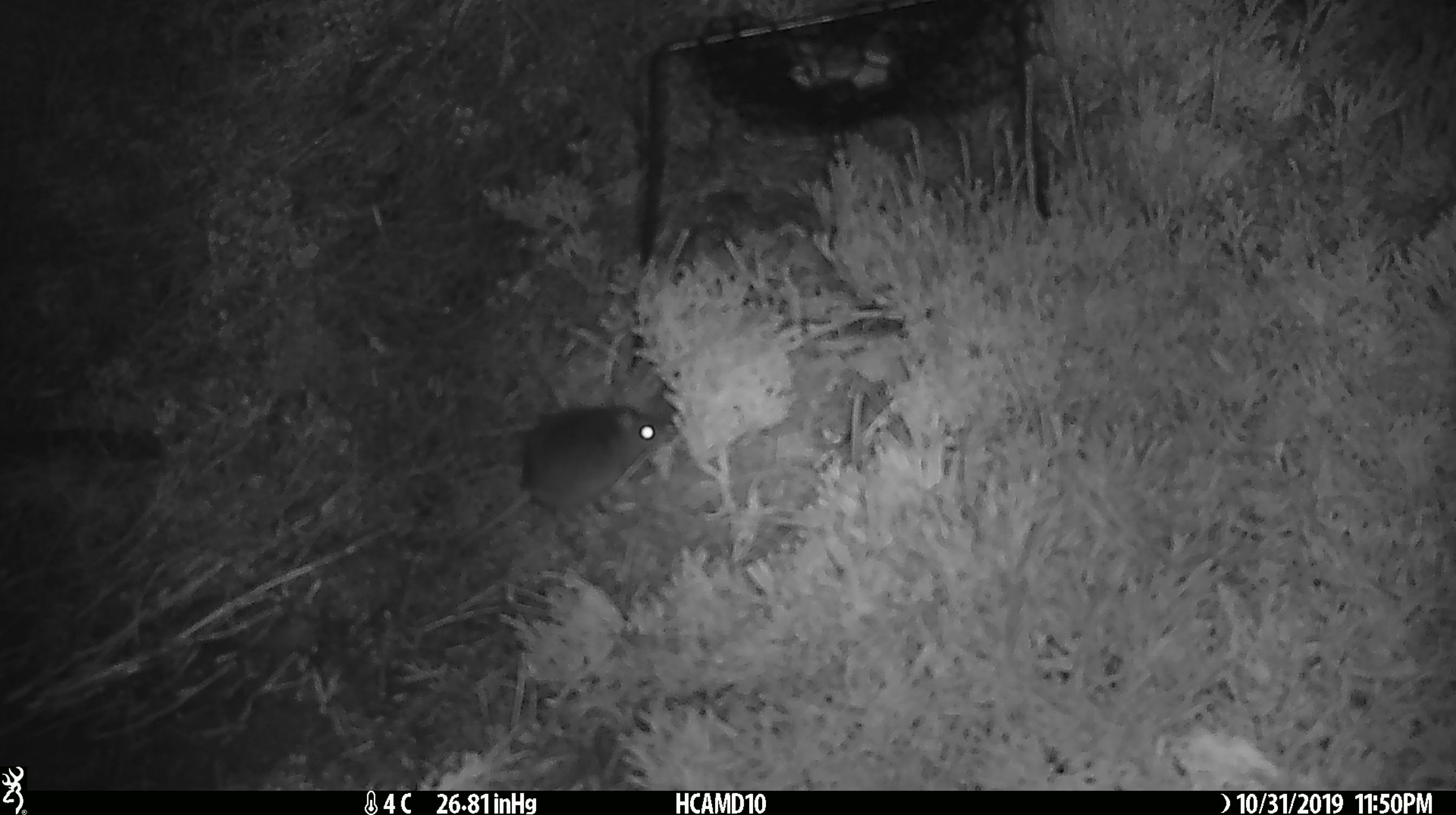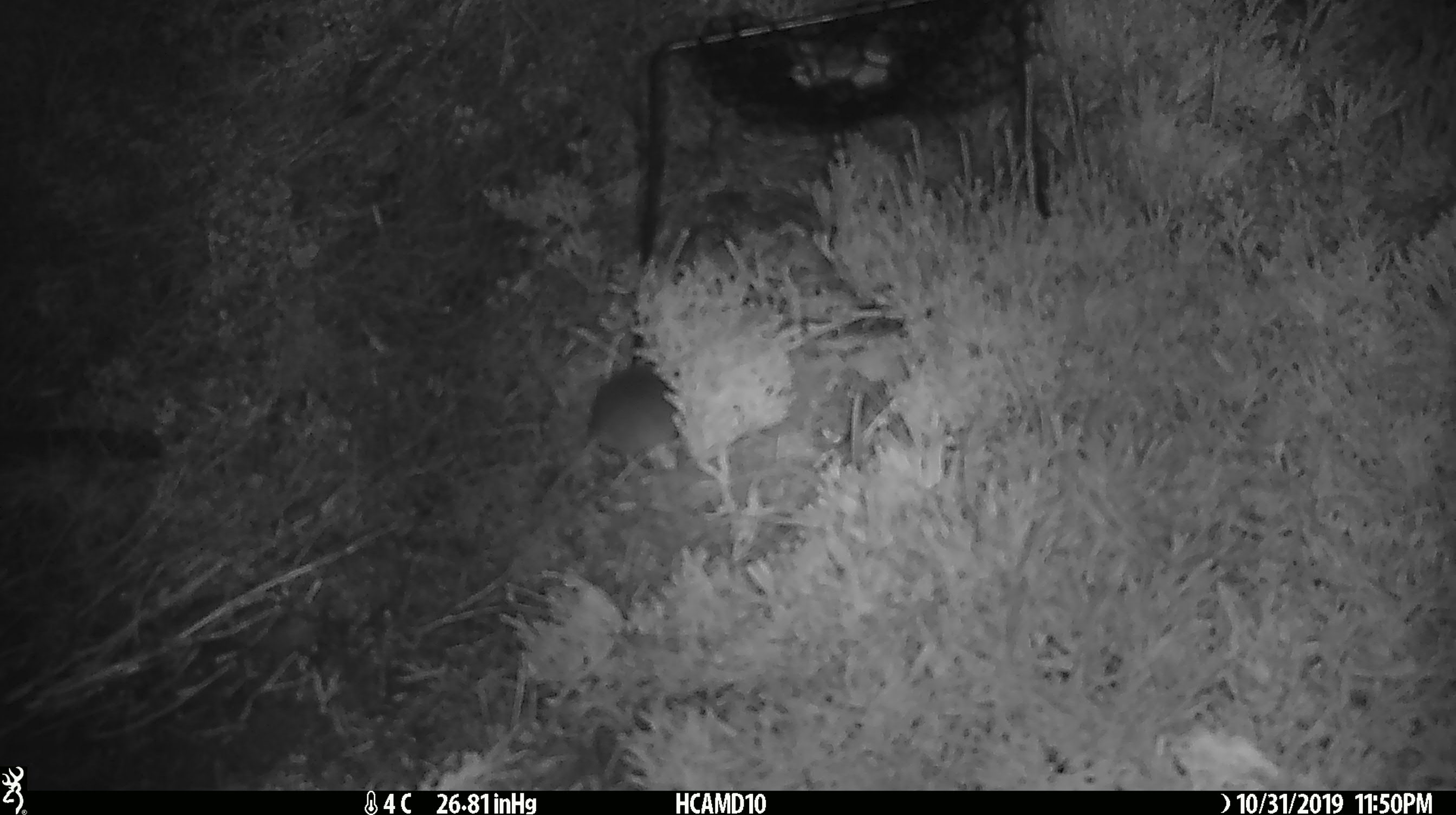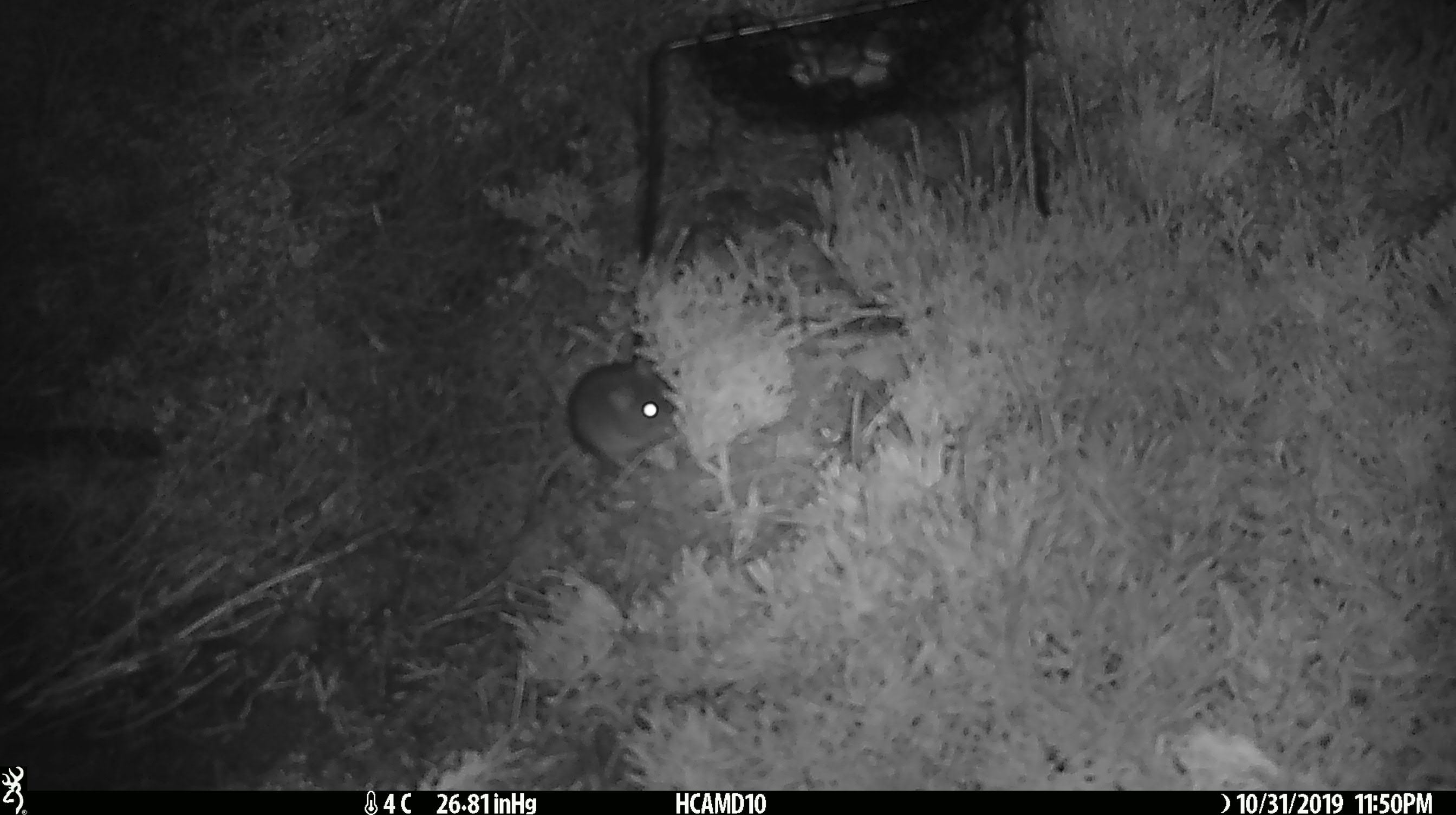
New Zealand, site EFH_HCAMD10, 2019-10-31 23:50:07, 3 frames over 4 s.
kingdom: Animalia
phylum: Chordata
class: Mammalia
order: Rodentia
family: Muridae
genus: Mus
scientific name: Mus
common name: mouse